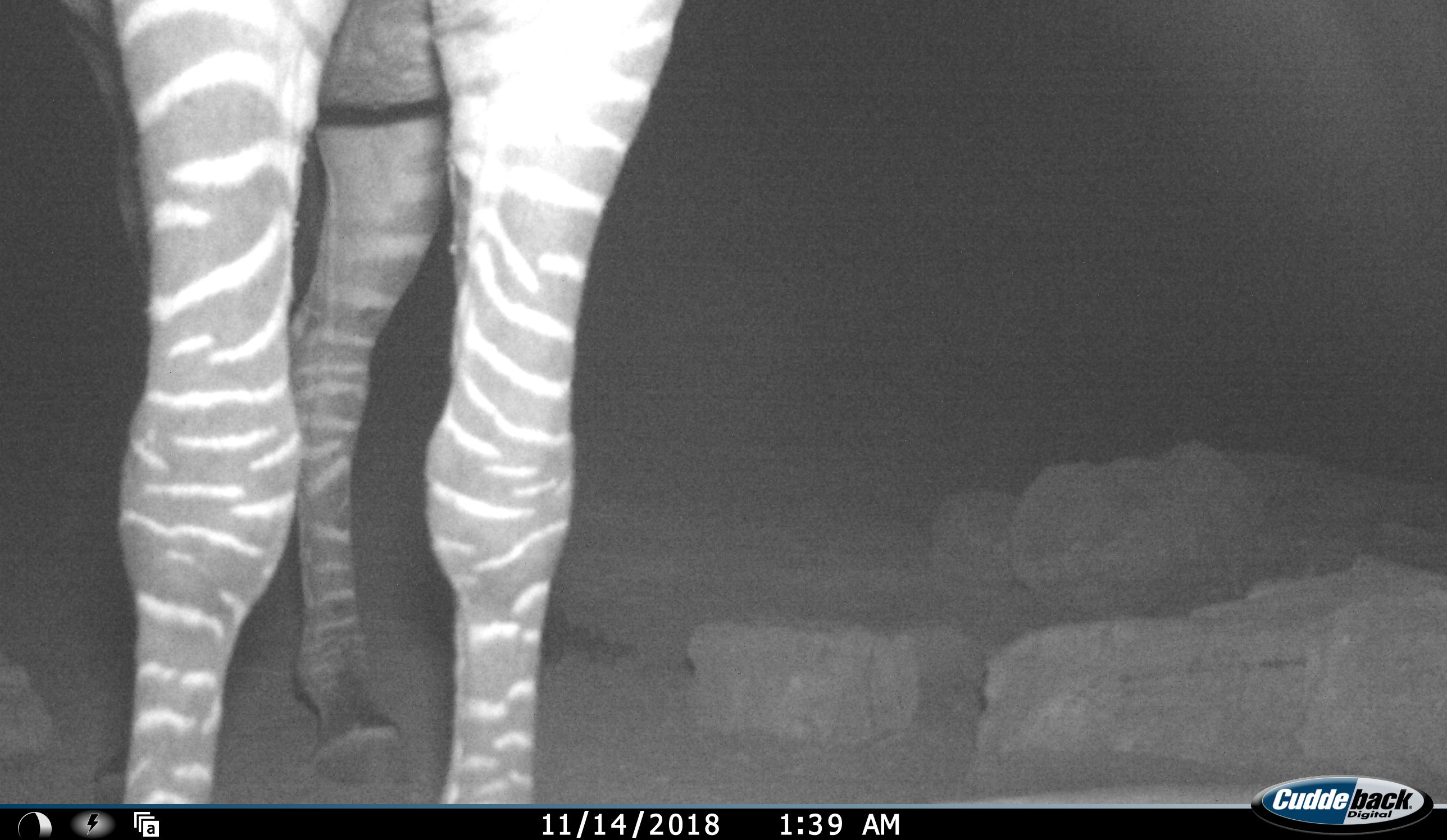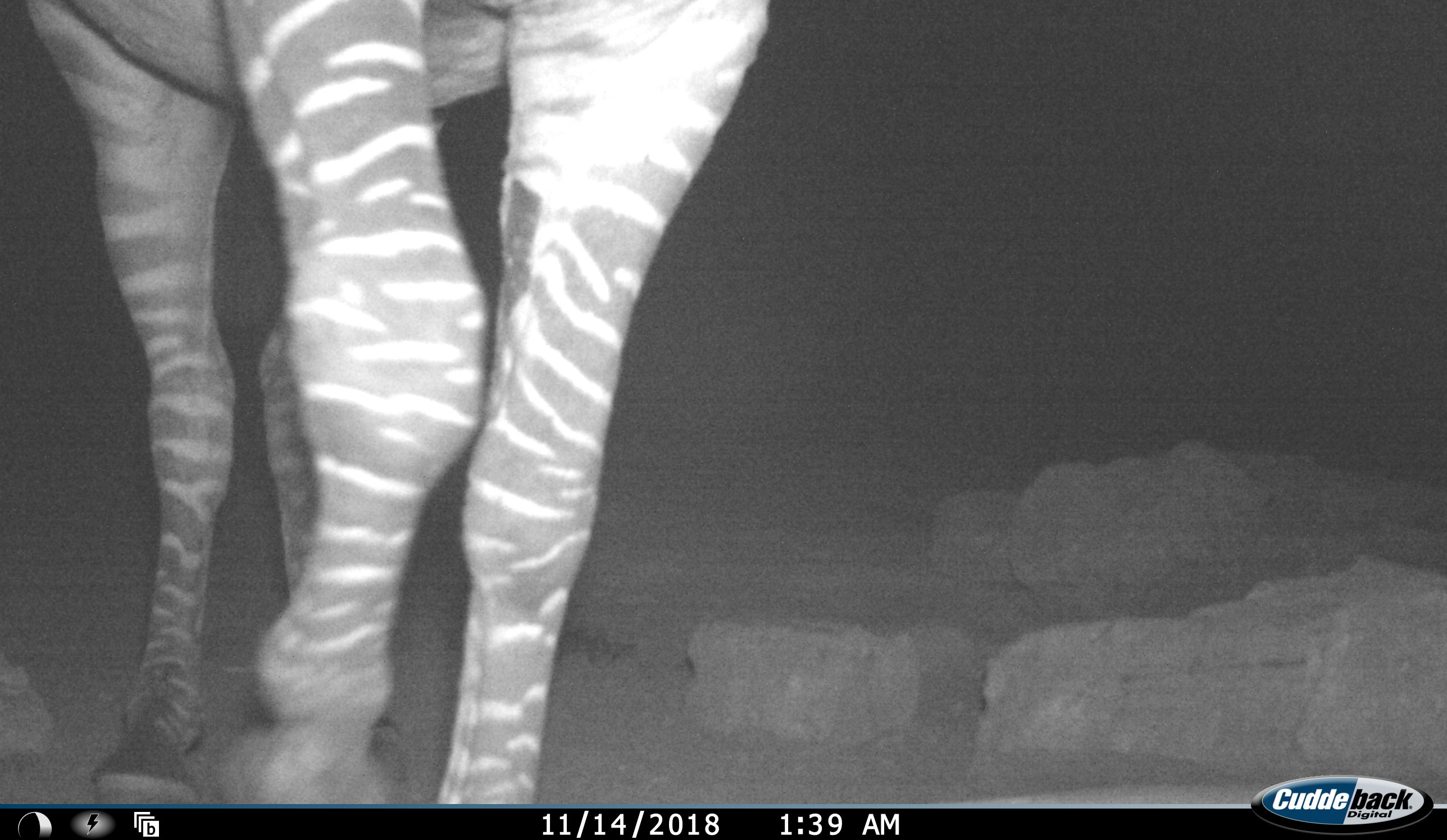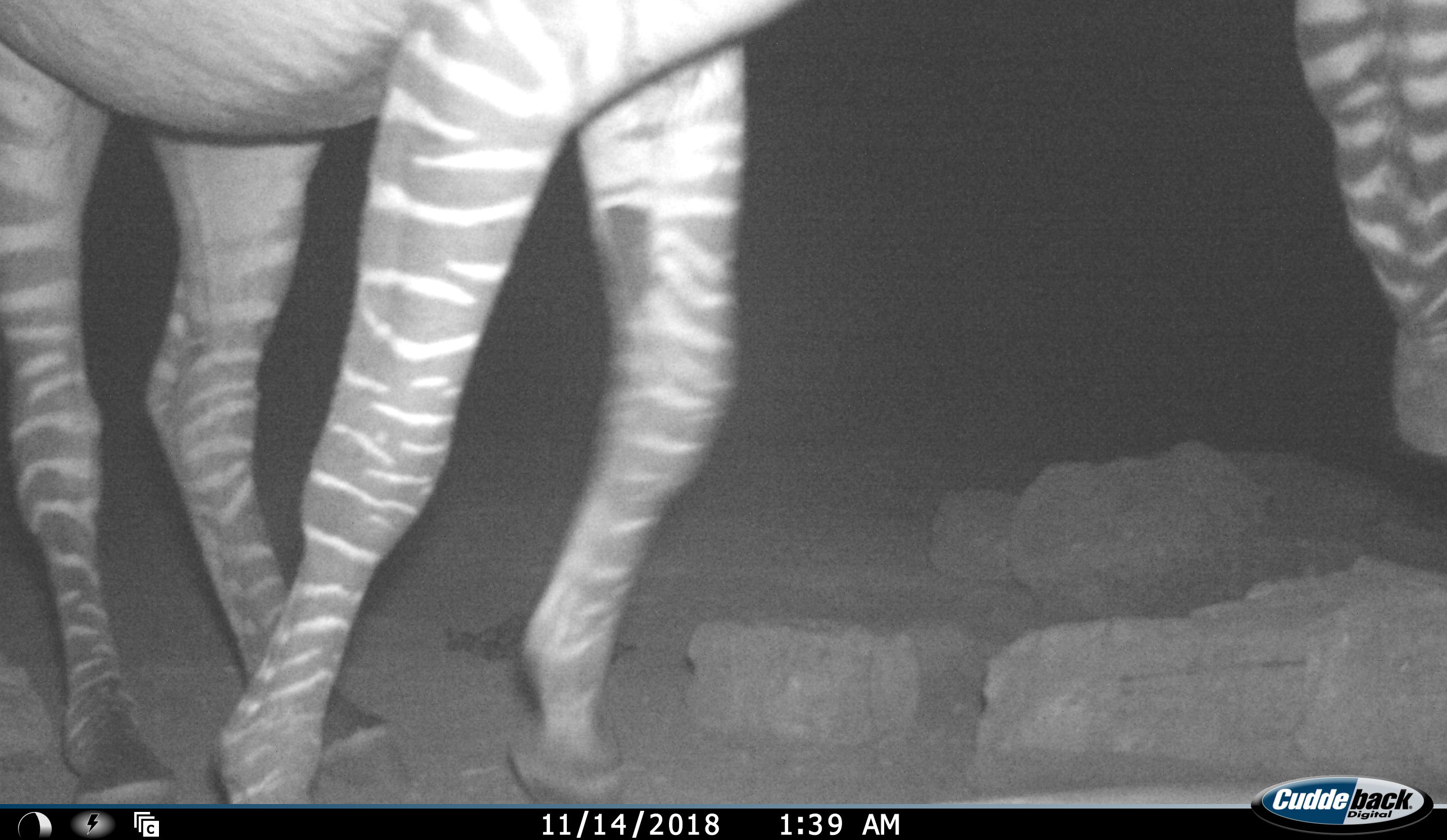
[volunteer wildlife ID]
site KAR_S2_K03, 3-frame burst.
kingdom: Animalia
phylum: Chordata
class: Mammalia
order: Perissodactyla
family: Equidae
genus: Equus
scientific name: Equus zebra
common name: mountain zebra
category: zebramountain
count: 1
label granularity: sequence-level